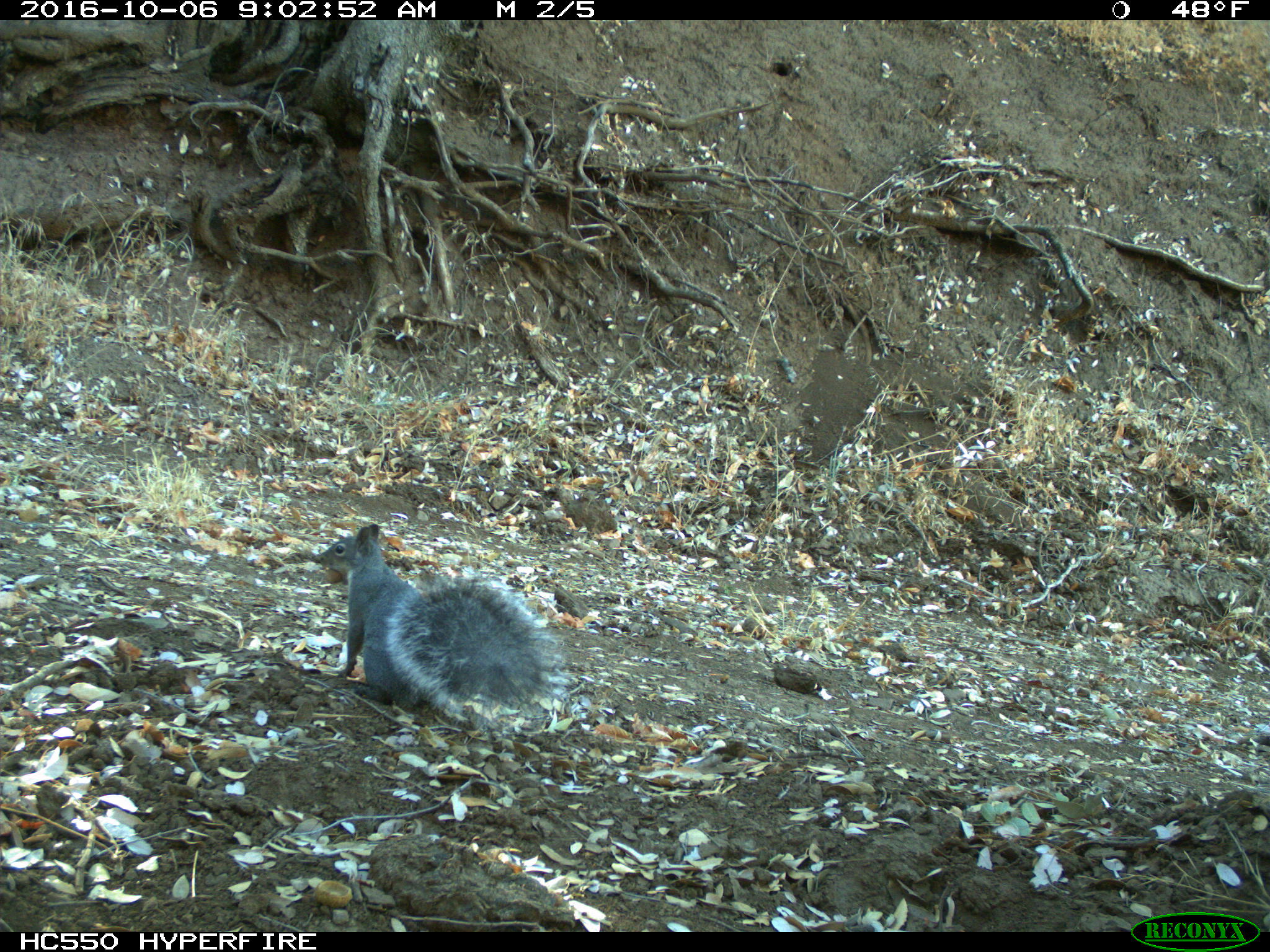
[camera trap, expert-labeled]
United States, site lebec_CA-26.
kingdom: Animalia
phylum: Chordata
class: Mammalia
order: Rodentia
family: Sciuridae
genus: Sciurus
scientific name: Sciurus carolinensis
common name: eastern gray squirrel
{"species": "Sciurus carolinensis (eastern gray squirrel)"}